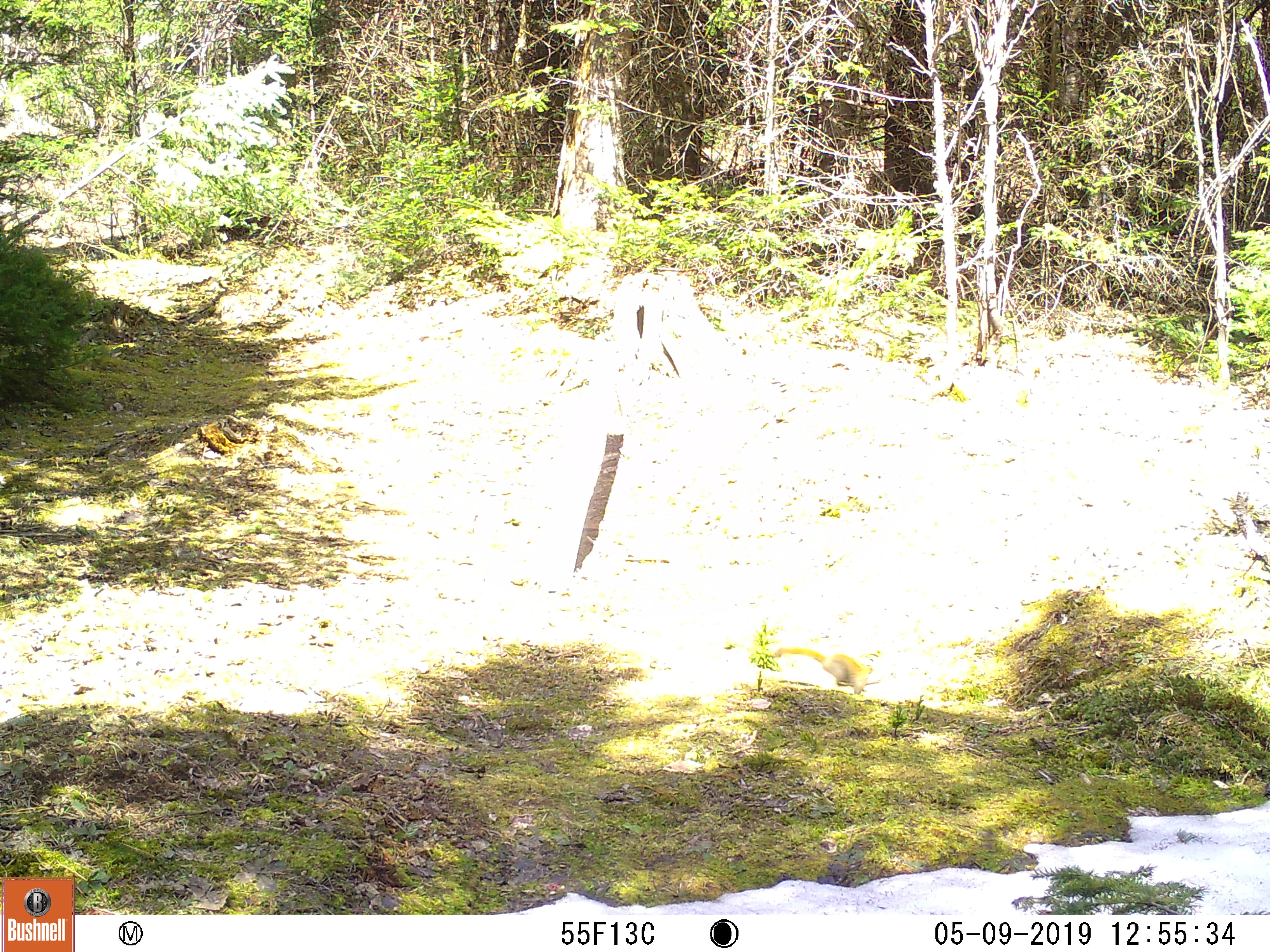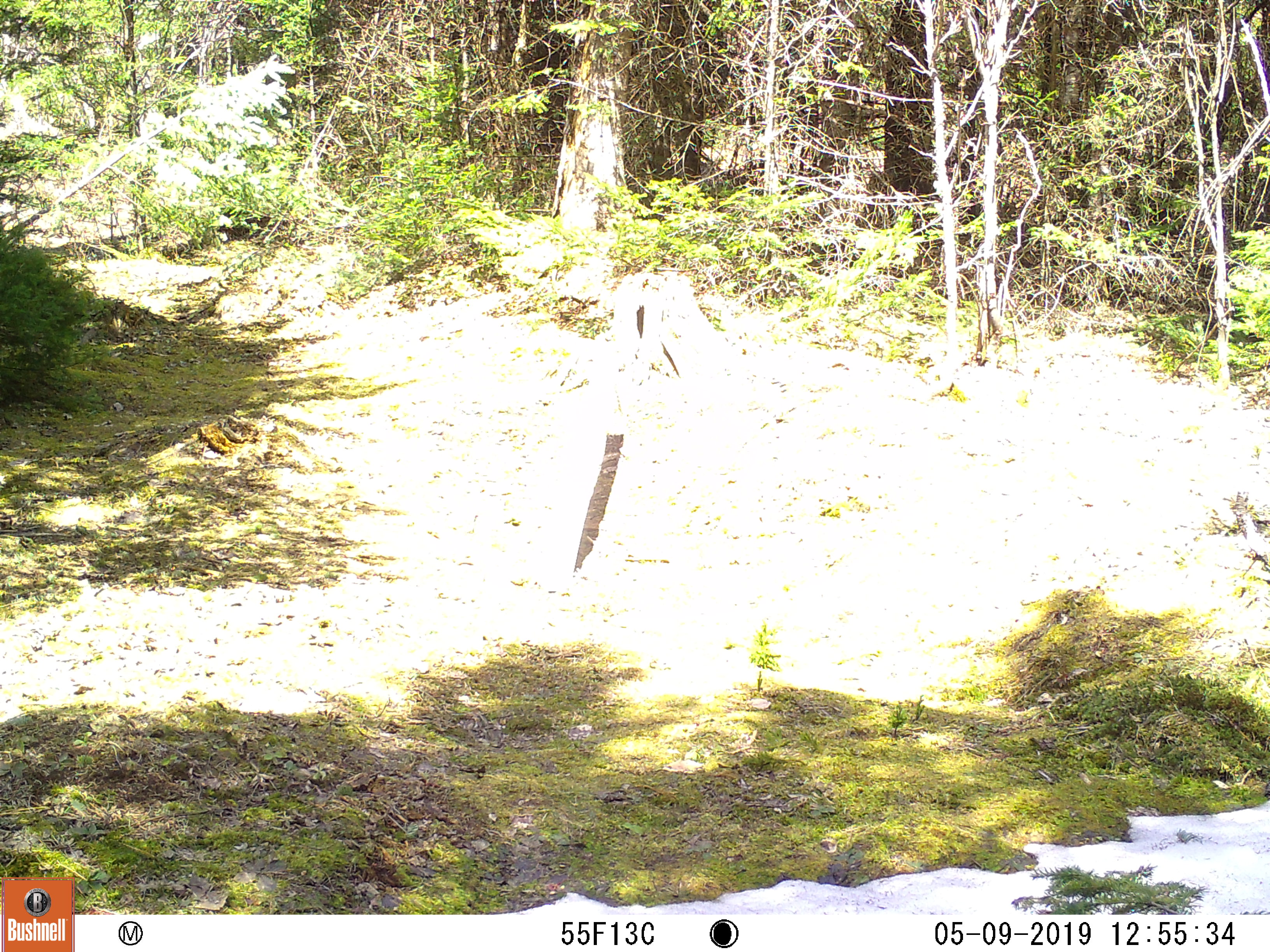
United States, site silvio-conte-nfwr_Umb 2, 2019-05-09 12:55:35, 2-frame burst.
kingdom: Animalia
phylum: Chordata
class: Mammalia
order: Rodentia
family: Sciuridae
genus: Tamiasciurus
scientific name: Tamiasciurus hudsonicus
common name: red squirrel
Red squirrel (Tamiasciurus hudsonicus).